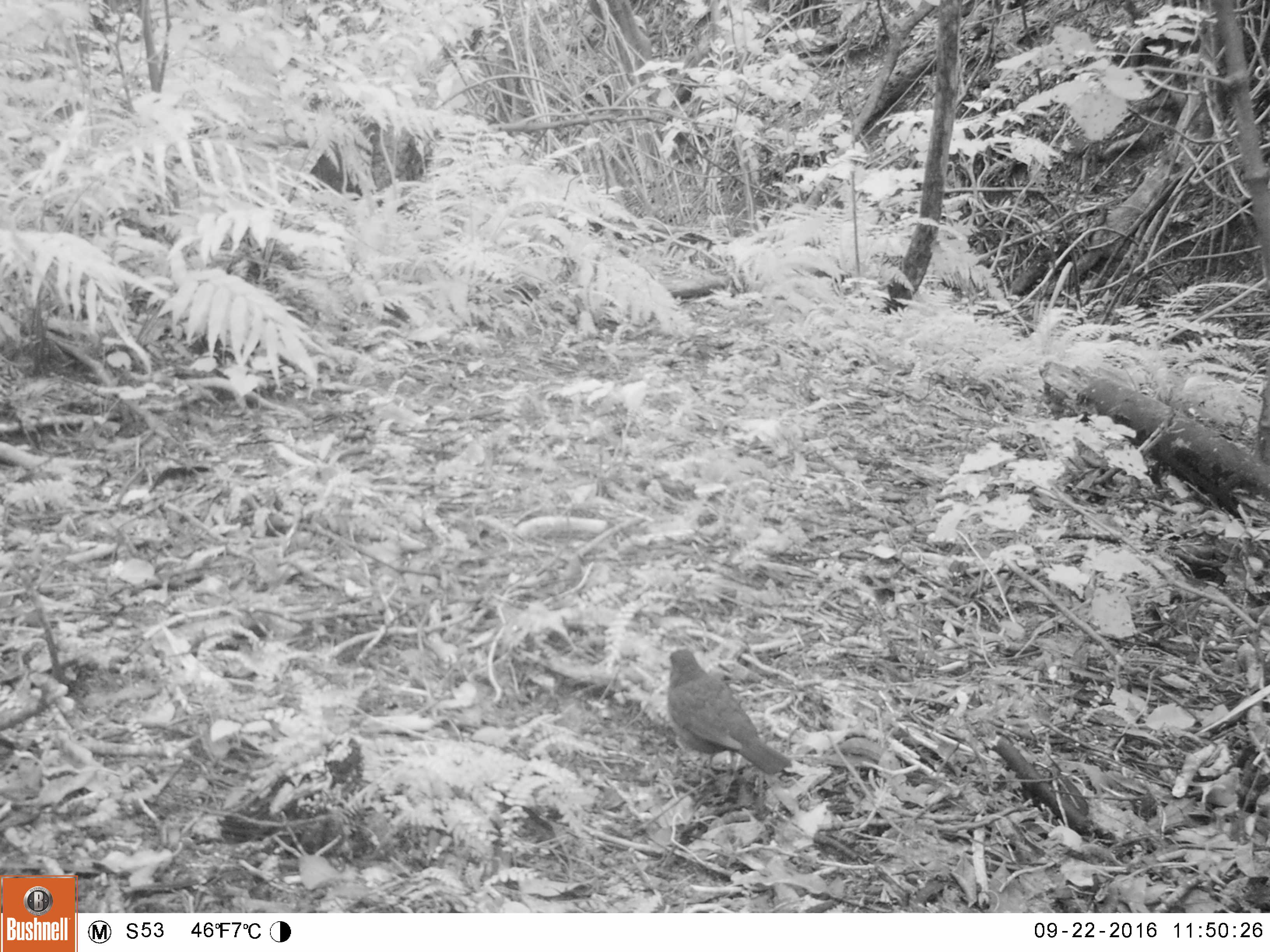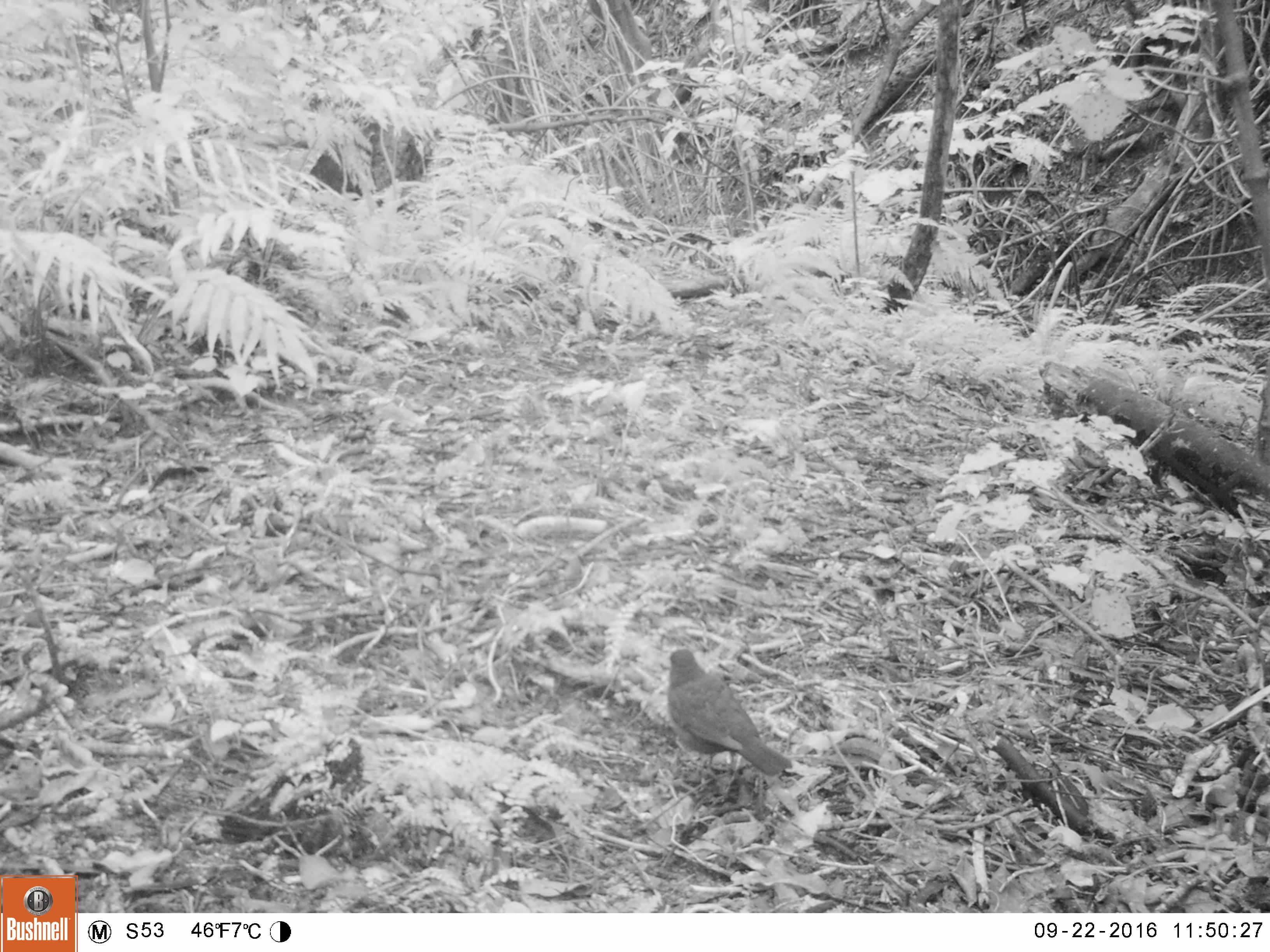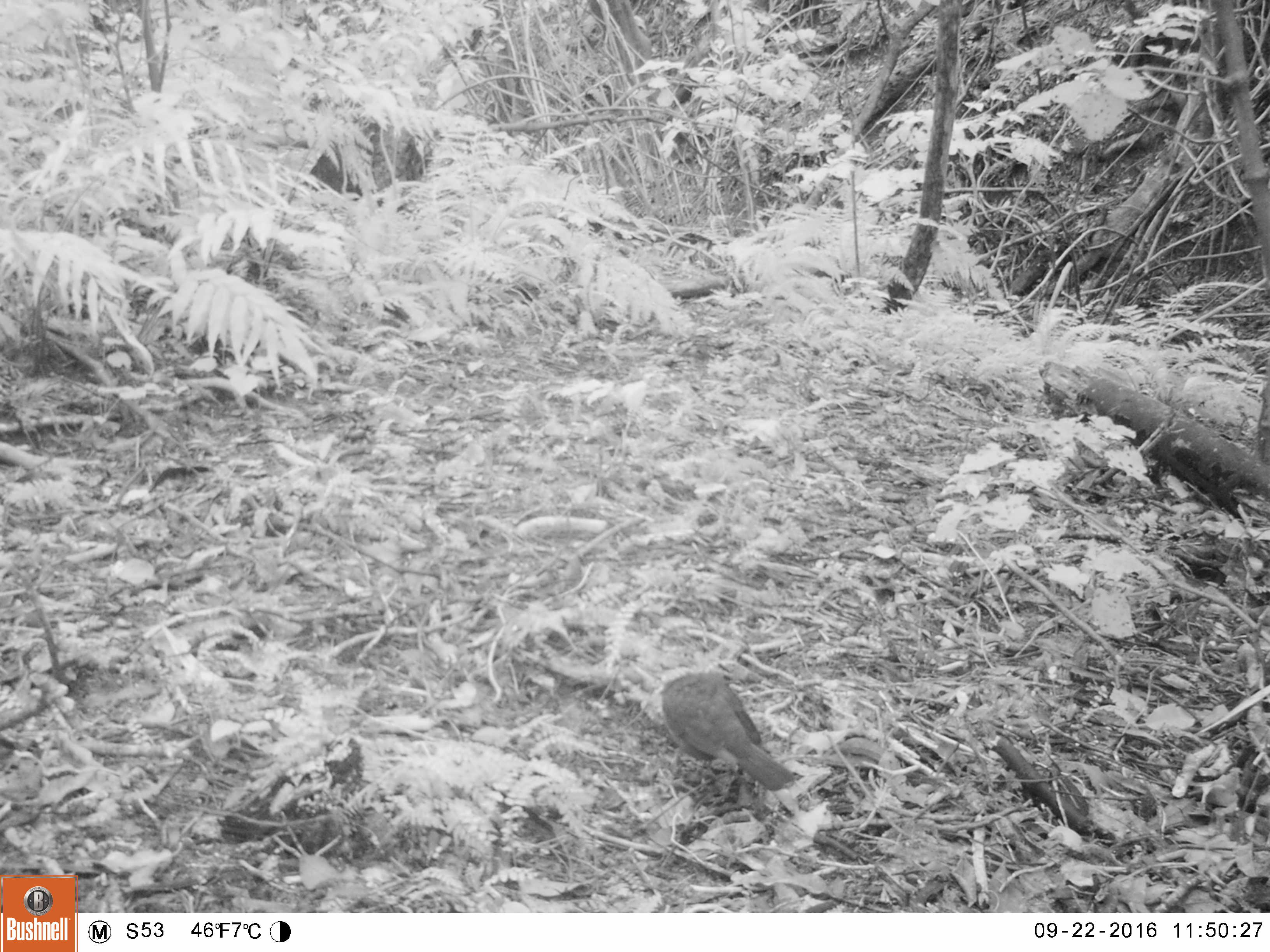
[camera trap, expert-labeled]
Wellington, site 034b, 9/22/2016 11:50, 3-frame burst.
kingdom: Animalia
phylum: Chordata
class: Aves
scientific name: Aves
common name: bird